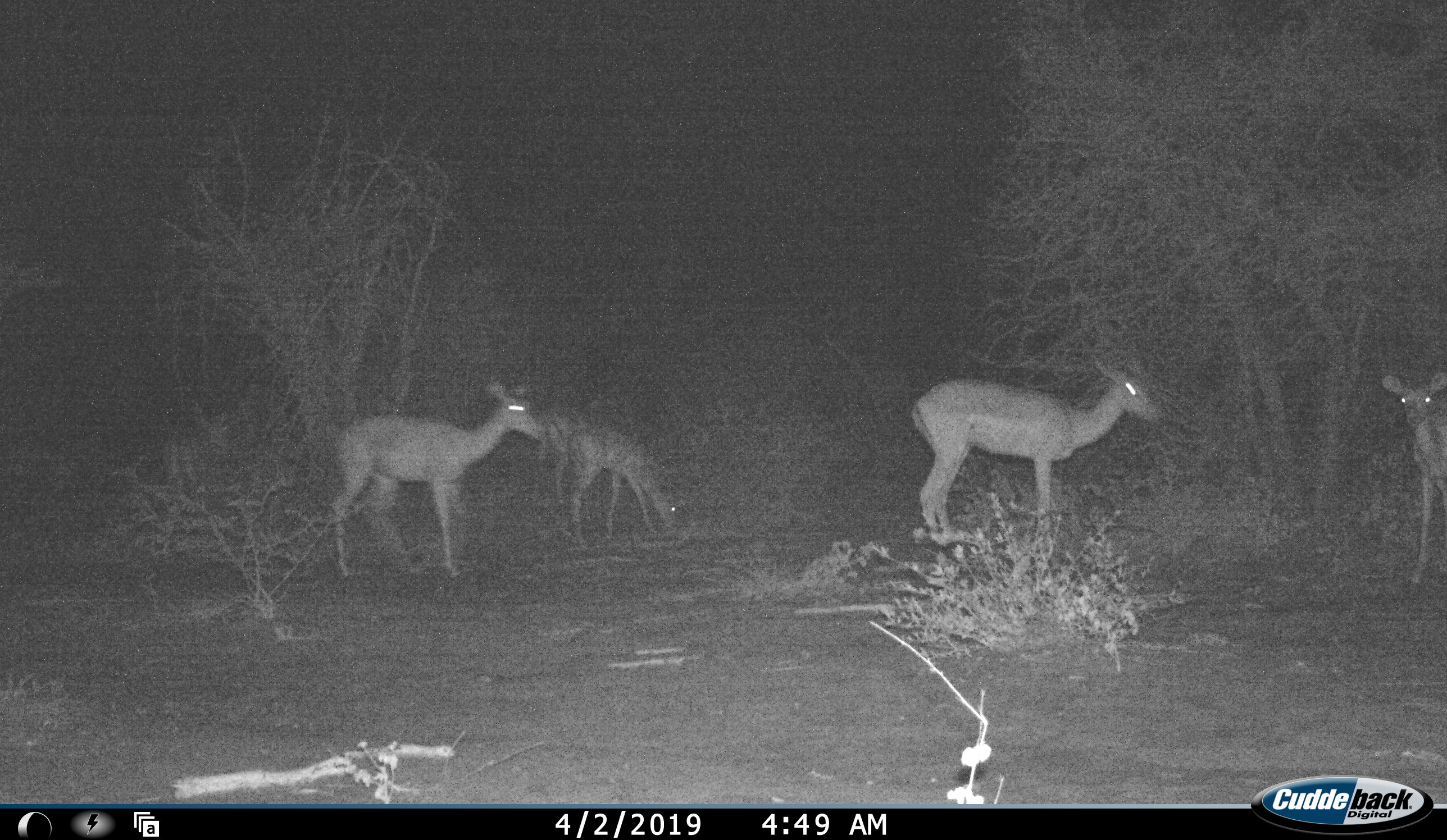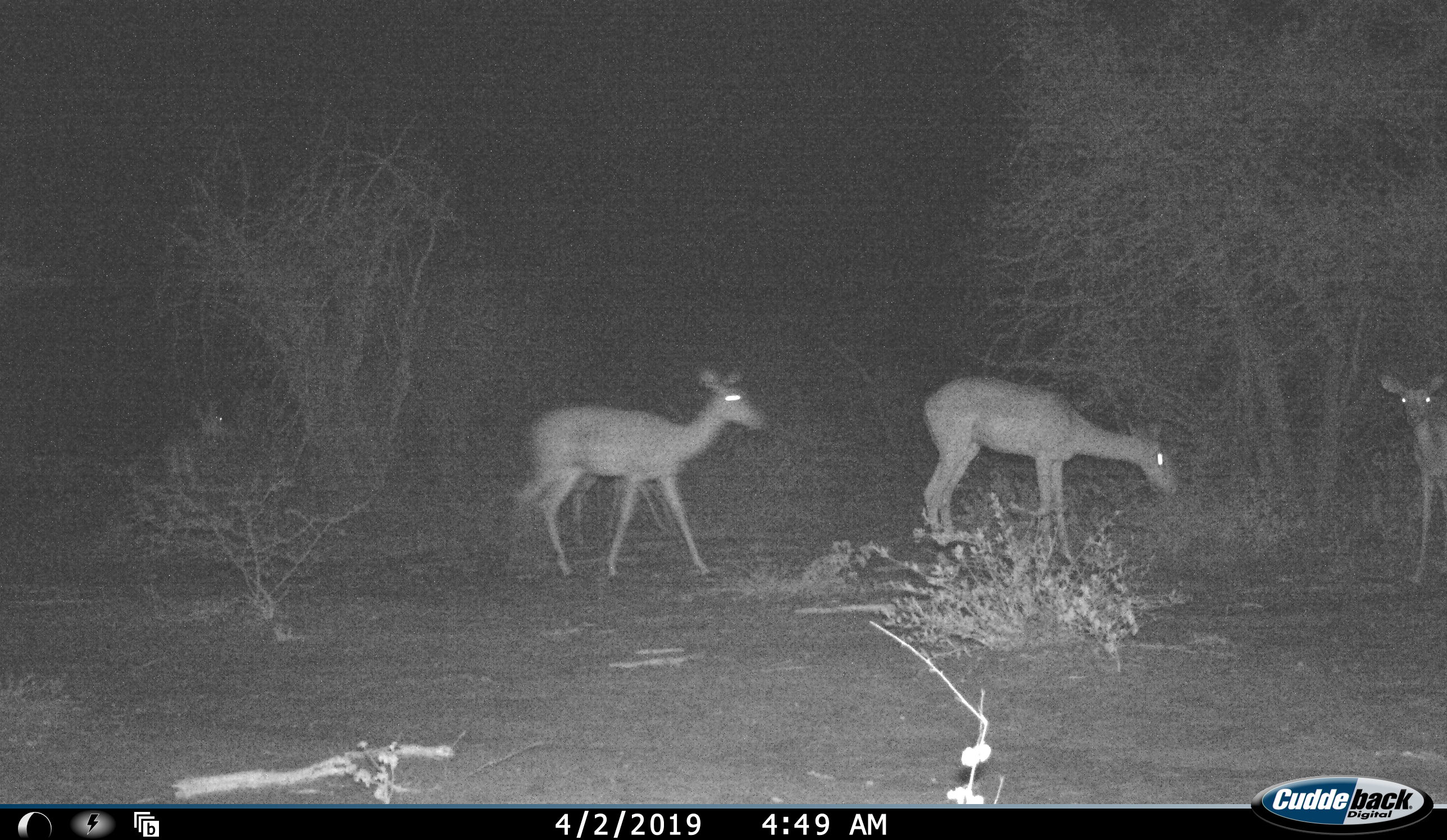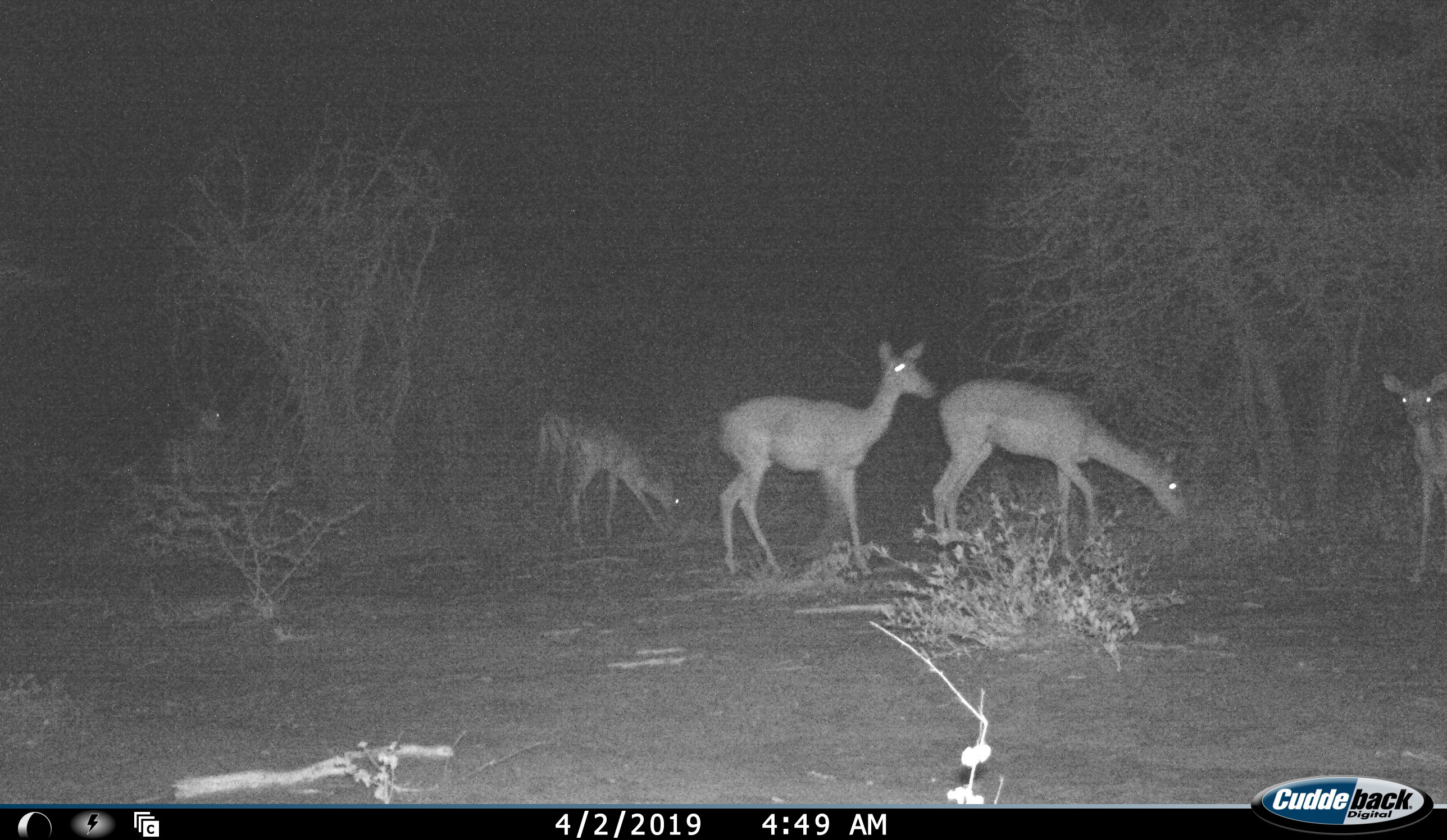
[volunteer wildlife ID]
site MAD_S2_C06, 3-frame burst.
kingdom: Animalia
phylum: Chordata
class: Mammalia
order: Artiodactyla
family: Bovidae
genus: Aepyceros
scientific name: Aepyceros melampus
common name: impala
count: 5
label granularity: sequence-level